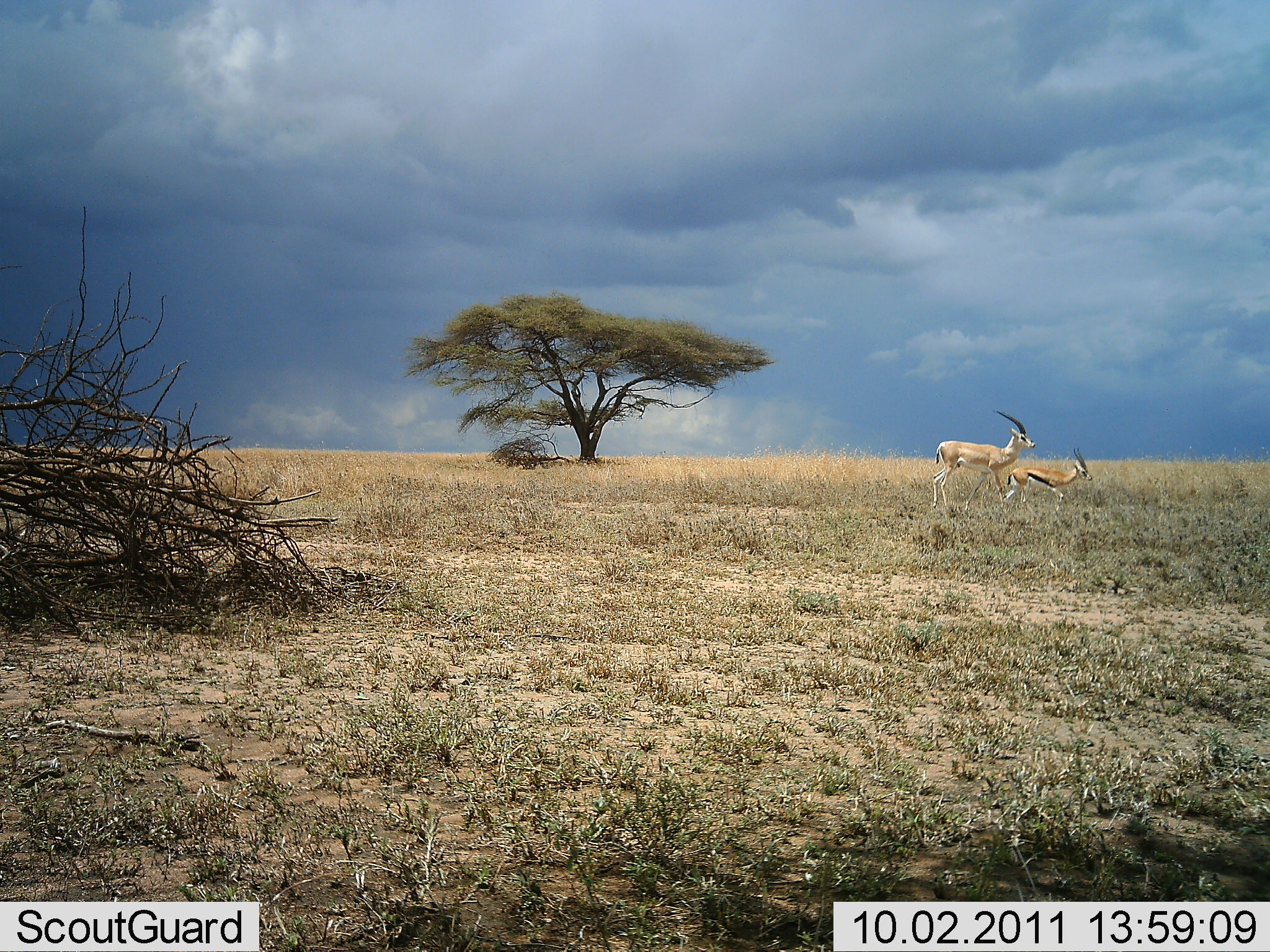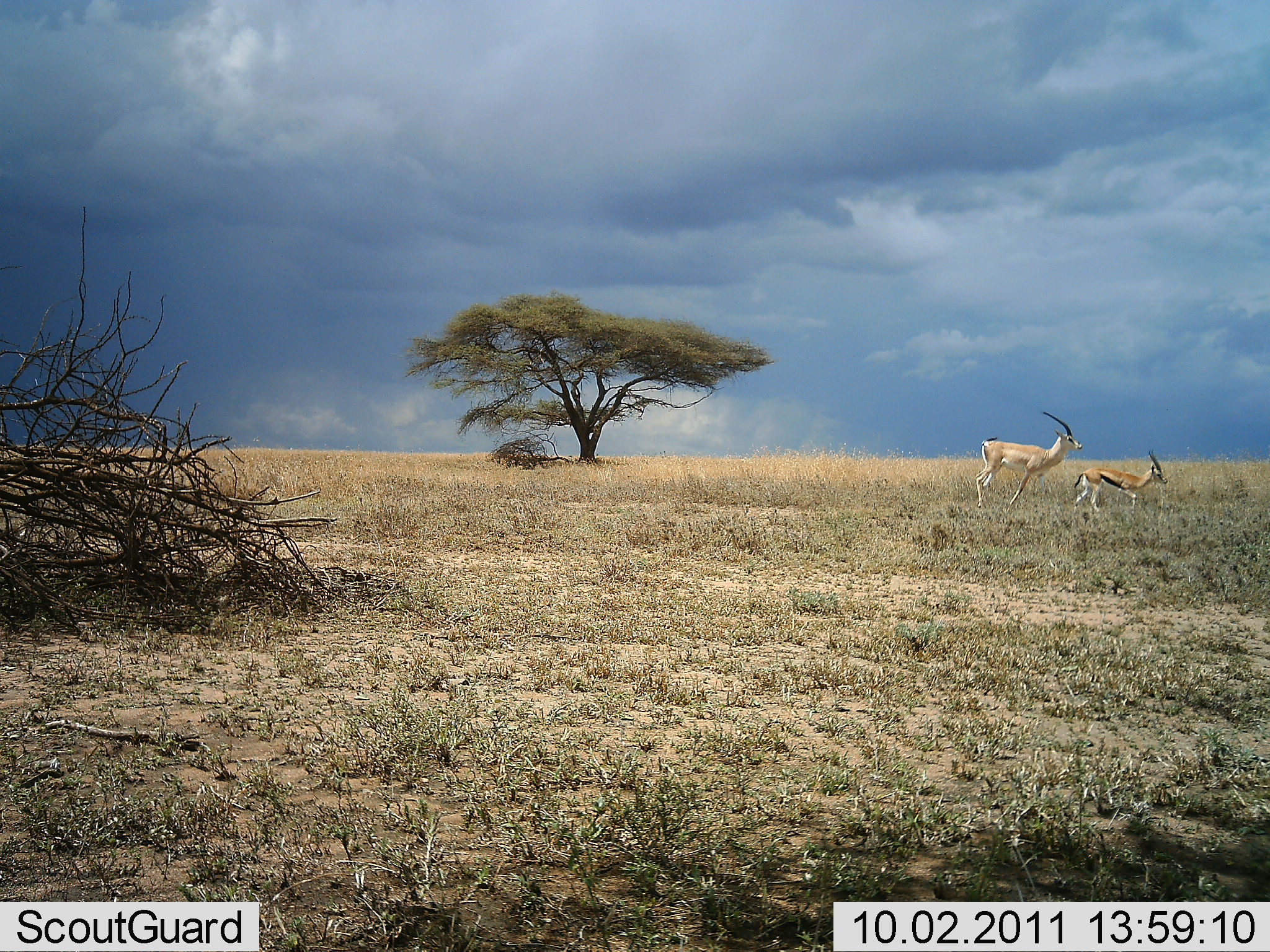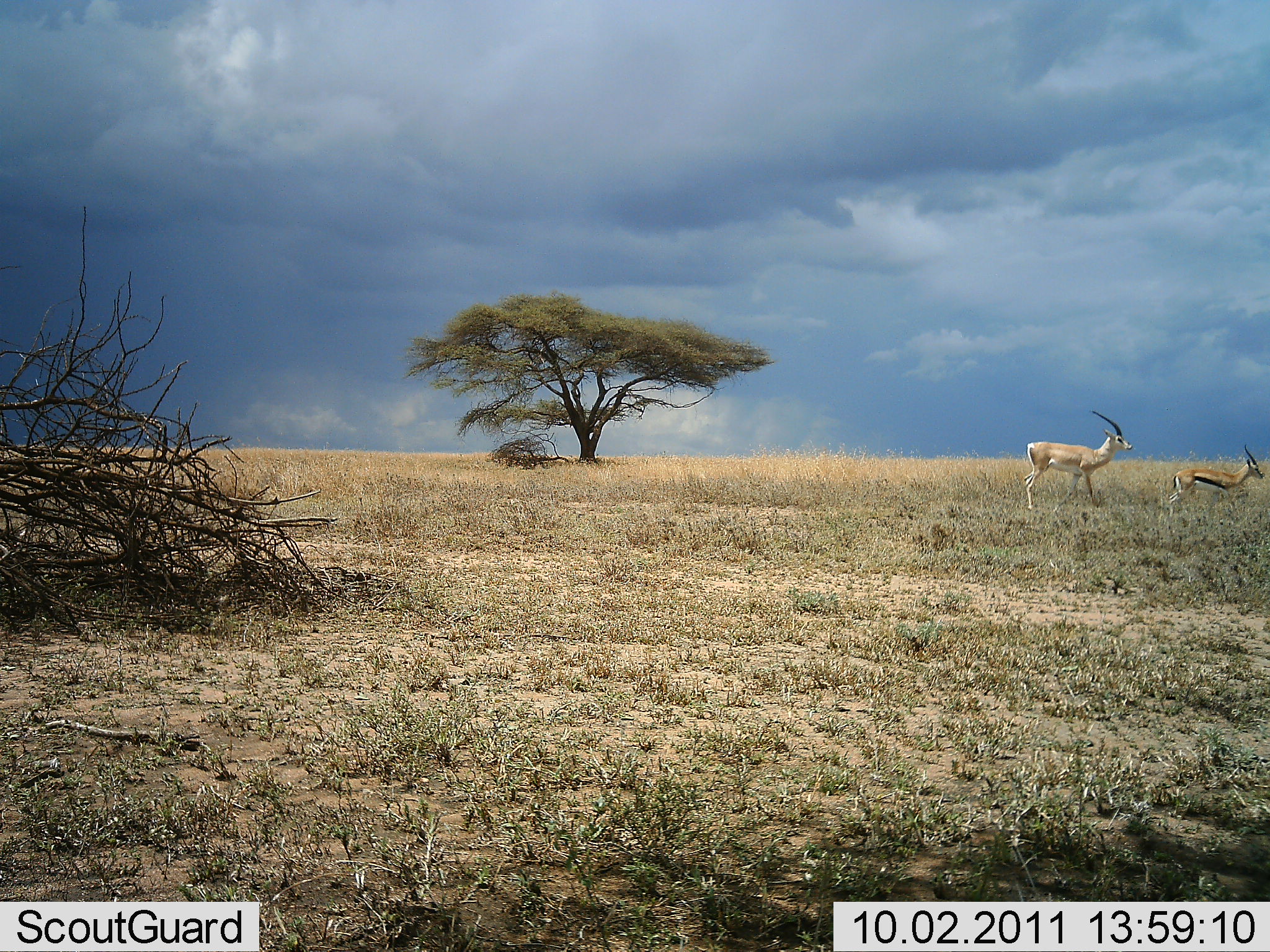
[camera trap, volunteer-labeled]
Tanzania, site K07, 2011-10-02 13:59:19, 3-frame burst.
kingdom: Animalia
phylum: Chordata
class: Mammalia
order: Artiodactyla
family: Bovidae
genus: Nanger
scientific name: Nanger granti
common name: grant's gazelle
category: gazellegrants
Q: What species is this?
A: Gazellegrants (grant's gazelle) (Nanger granti).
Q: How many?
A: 1.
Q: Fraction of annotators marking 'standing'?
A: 6%.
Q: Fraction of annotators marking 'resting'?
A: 0%.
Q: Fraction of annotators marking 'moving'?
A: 94%.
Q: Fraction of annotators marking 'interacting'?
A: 6%.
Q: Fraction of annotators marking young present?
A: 25%.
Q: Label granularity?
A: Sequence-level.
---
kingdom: Animalia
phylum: Chordata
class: Mammalia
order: Artiodactyla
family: Bovidae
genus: Eudorcas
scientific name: Eudorcas thomsonii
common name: thomson's gazelle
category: gazellethomsons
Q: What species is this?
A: Gazellethomsons (thomson's gazelle) (Eudorcas thomsonii).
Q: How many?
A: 1.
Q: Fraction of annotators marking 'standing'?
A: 0%.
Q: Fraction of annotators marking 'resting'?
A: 0%.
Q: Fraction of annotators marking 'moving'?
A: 100%.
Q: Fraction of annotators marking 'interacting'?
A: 7%.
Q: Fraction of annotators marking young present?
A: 21%.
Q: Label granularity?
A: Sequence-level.